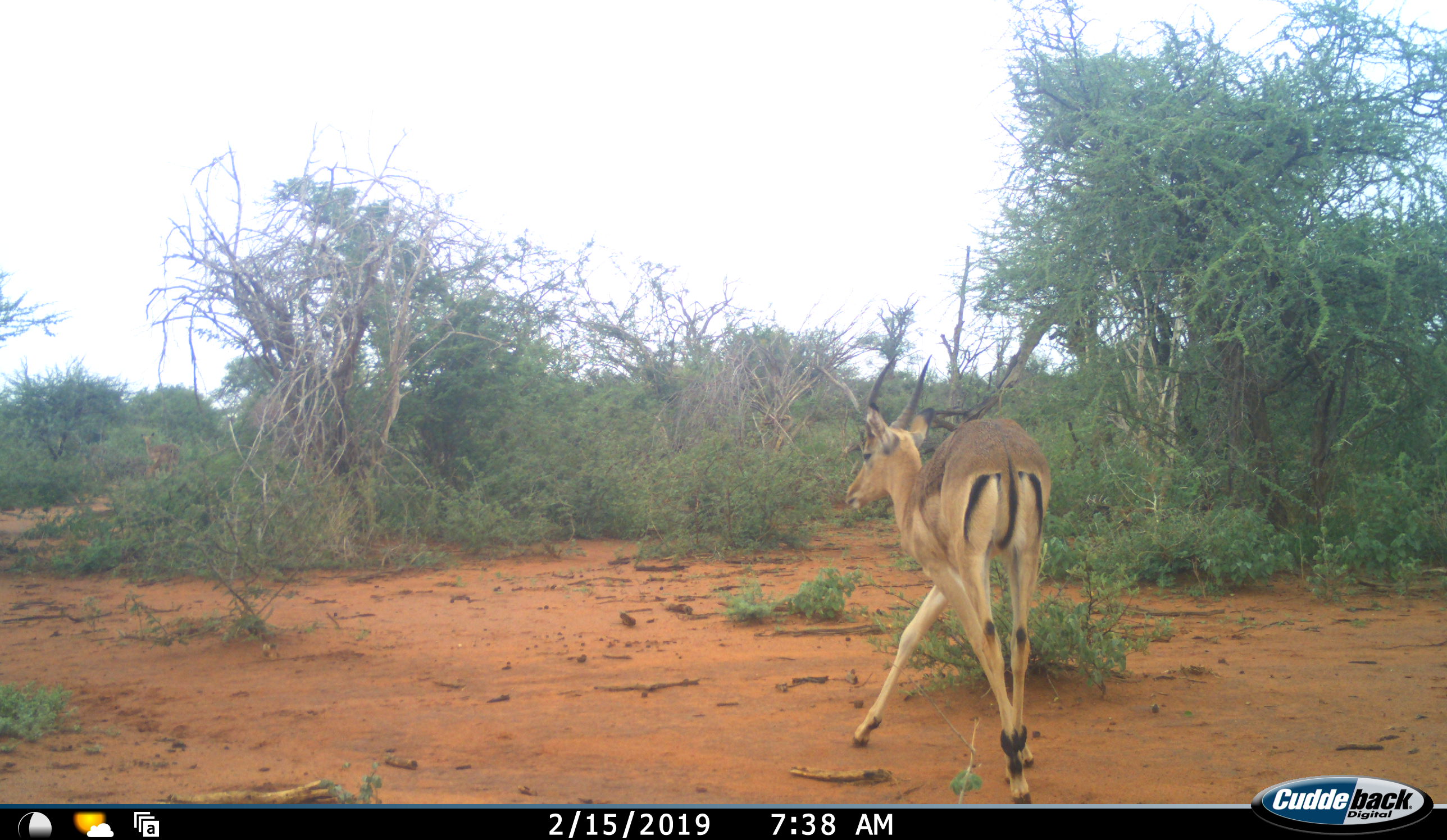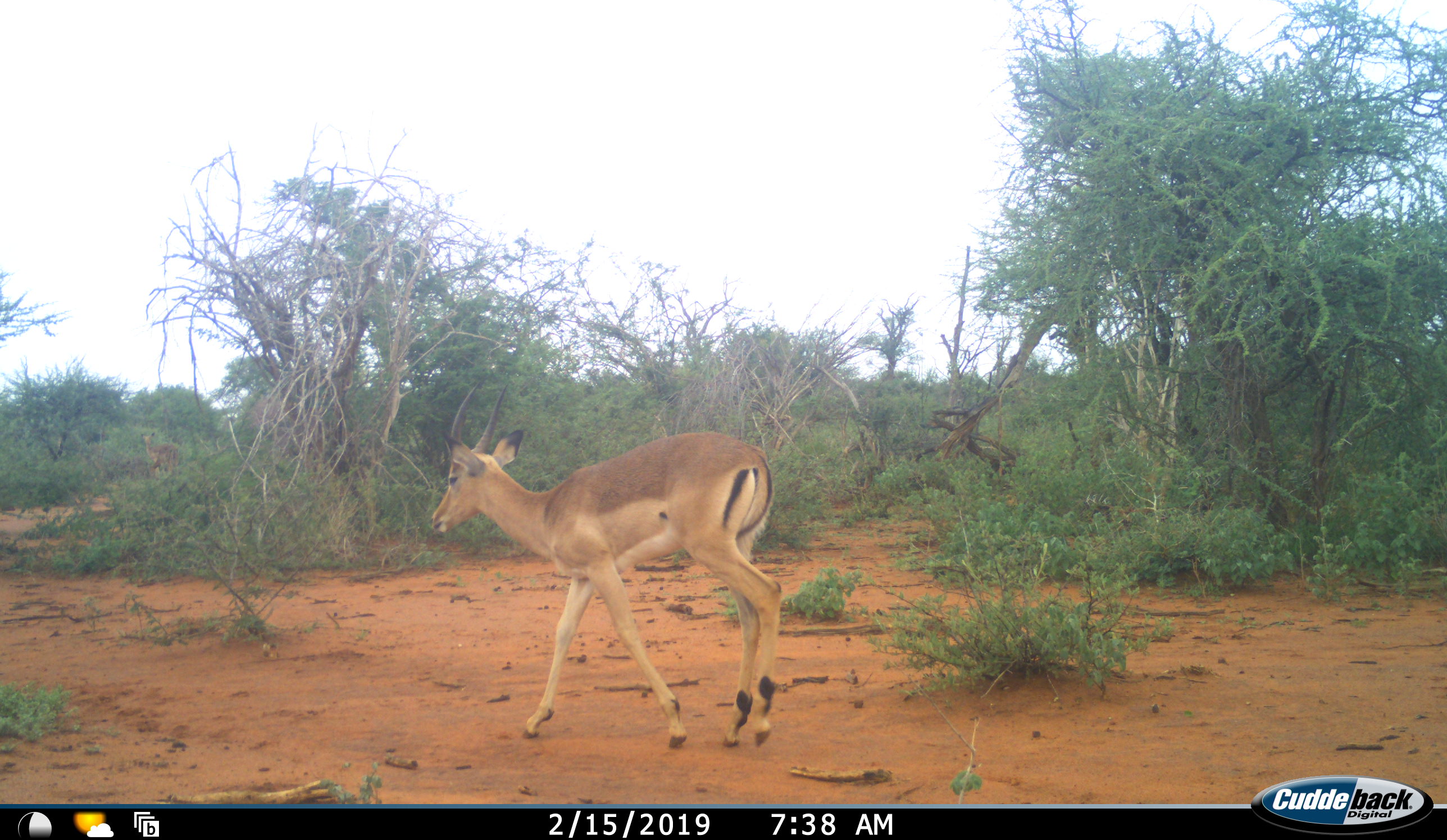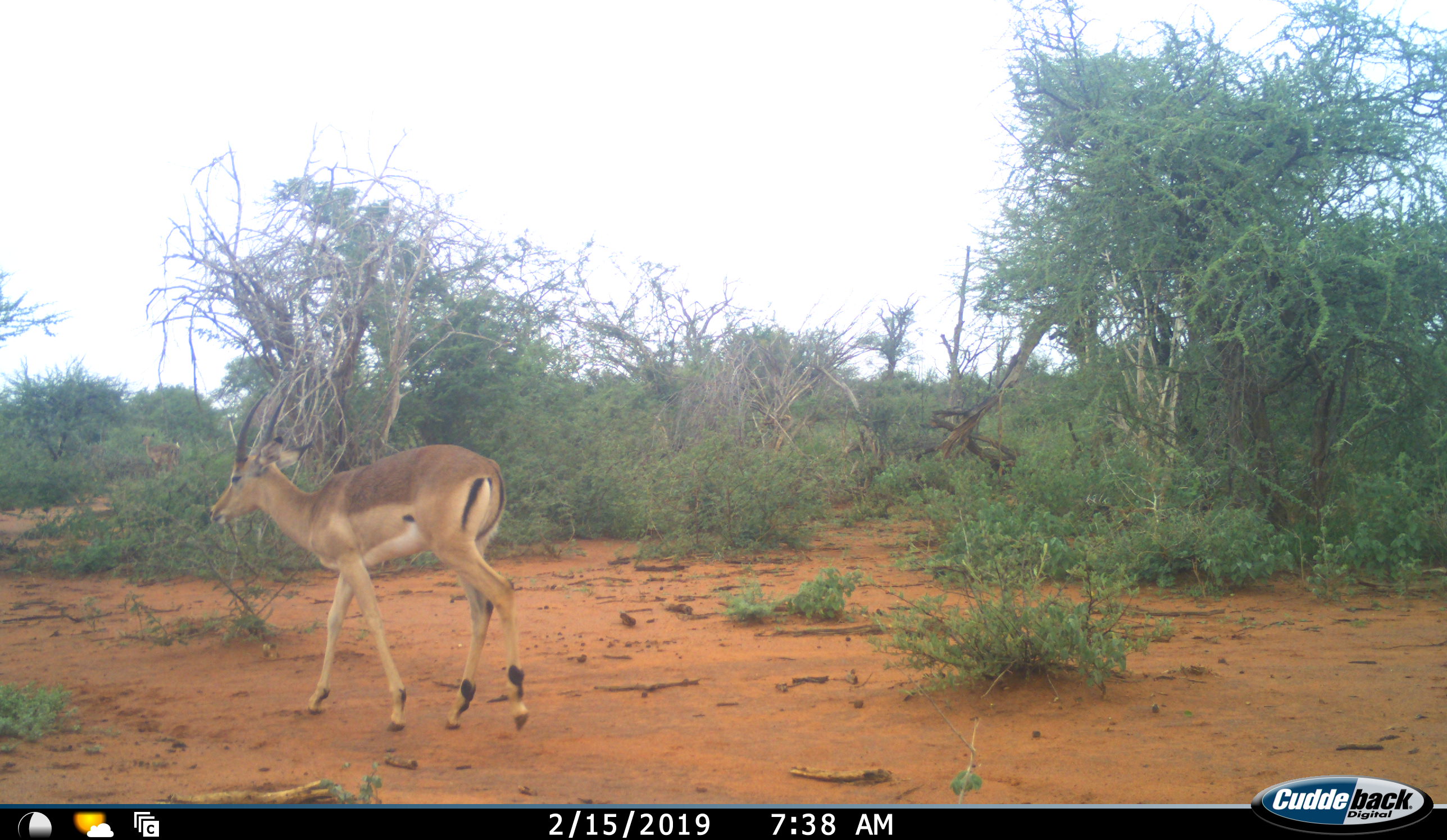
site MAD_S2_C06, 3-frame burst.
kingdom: Animalia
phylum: Chordata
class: Mammalia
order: Artiodactyla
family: Bovidae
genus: Aepyceros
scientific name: Aepyceros melampus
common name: impala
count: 1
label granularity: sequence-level